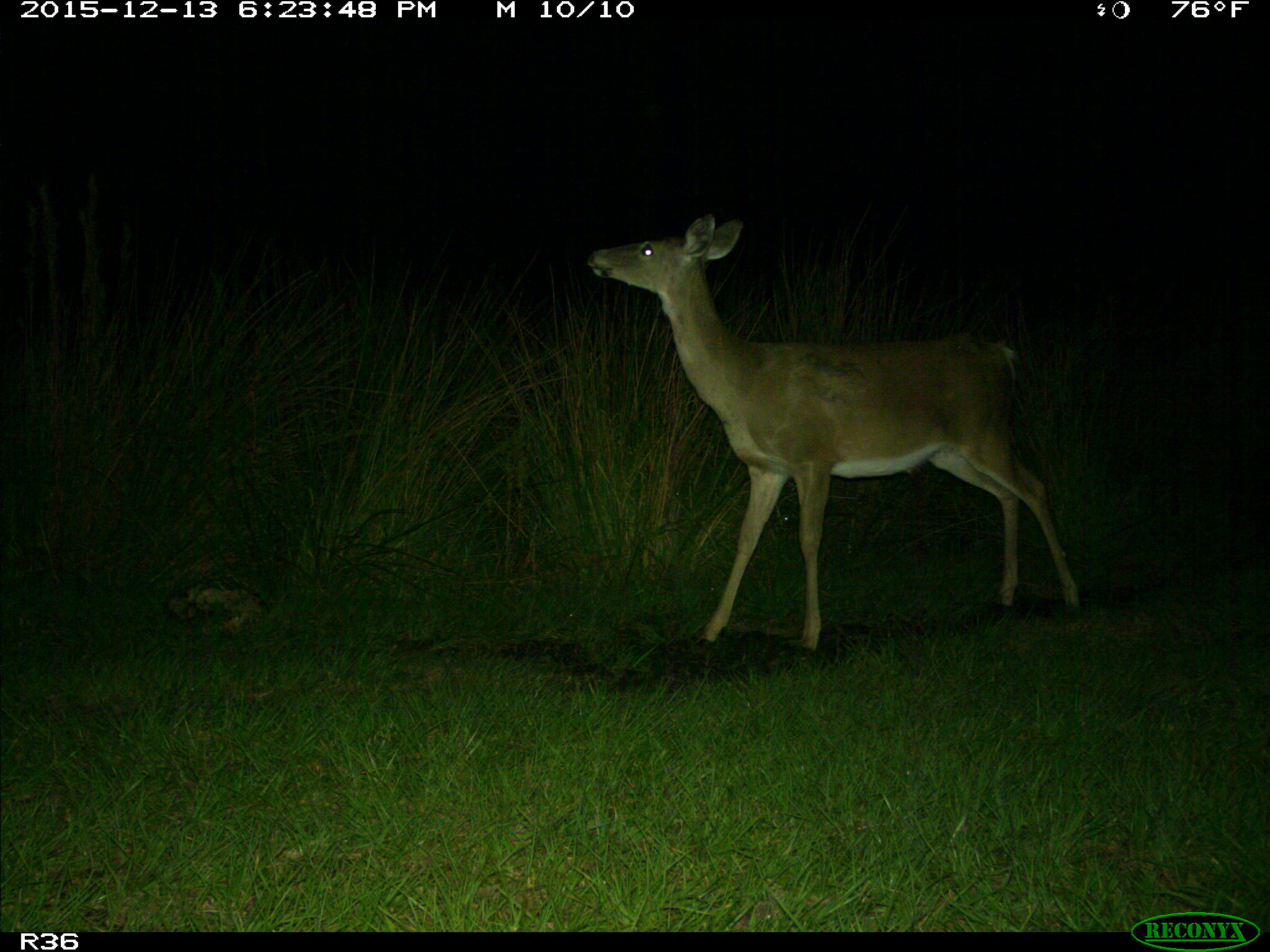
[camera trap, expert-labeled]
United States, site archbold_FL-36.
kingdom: Animalia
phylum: Chordata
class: Mammalia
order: Artiodactyla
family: Cervidae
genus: Odocoileus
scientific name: Odocoileus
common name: deer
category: unidentified deer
Unidentified deer (deer) (Odocoileus).